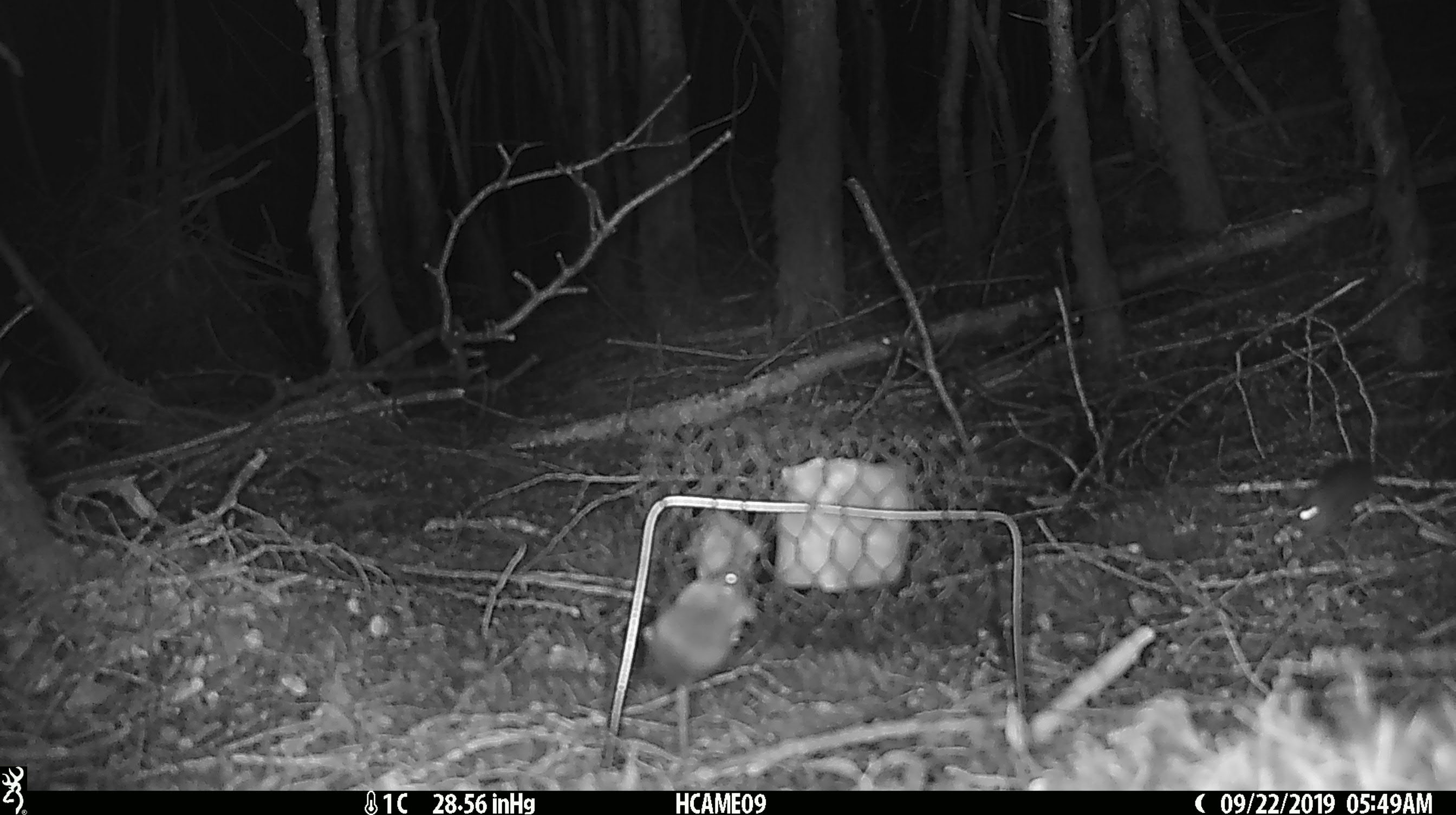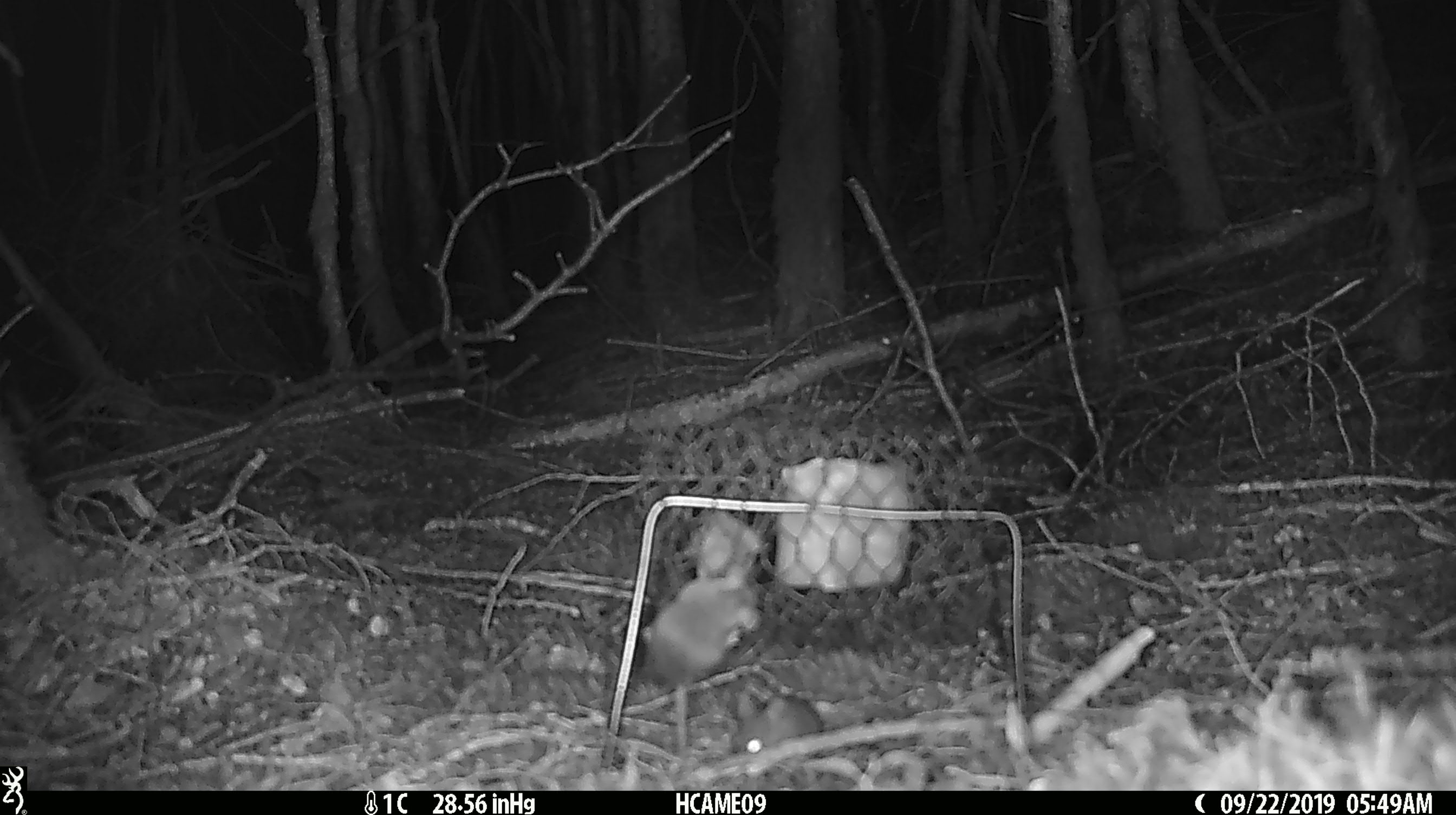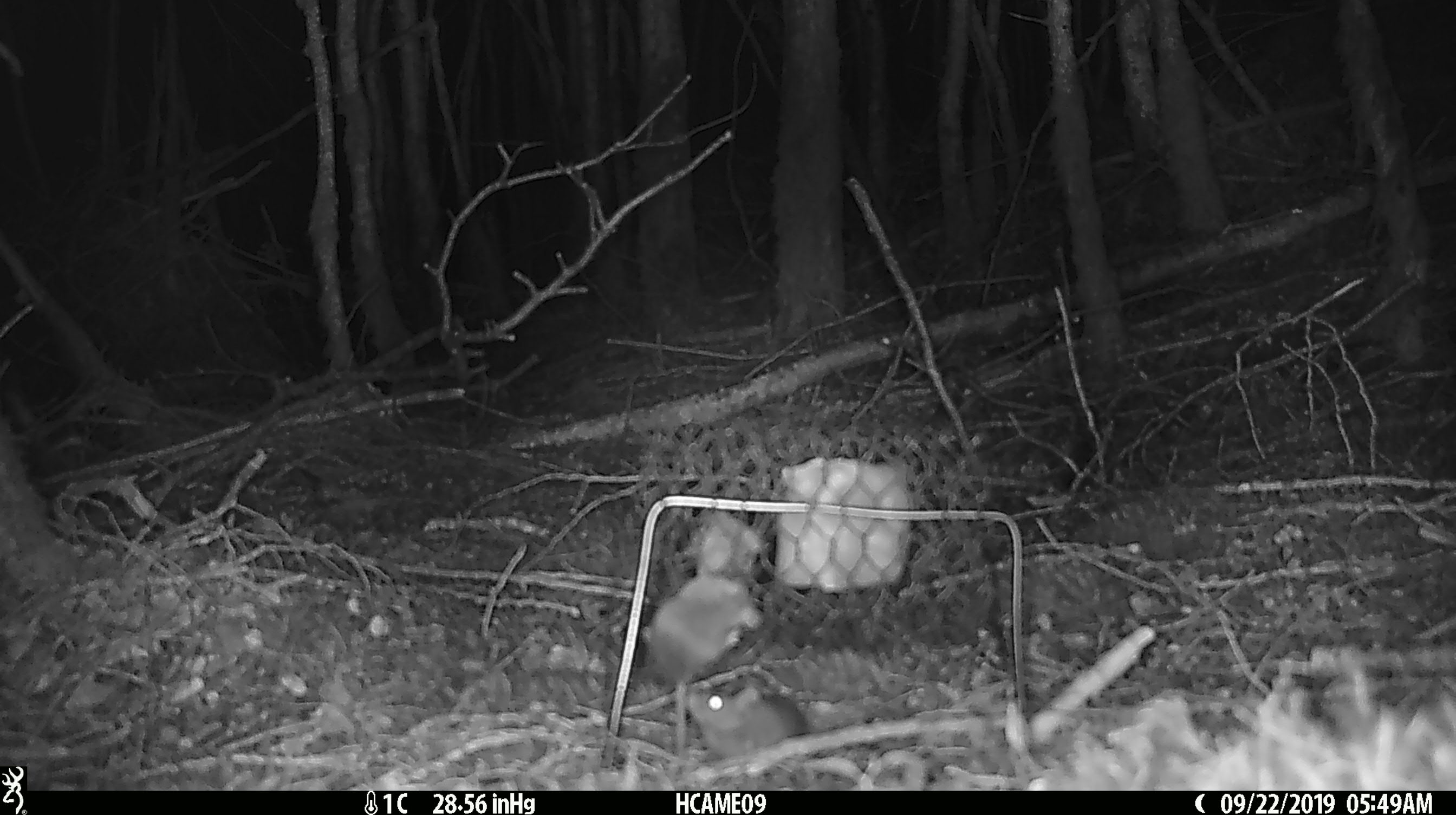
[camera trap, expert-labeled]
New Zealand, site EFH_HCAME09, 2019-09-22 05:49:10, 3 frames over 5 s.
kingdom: Animalia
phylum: Chordata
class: Mammalia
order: Rodentia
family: Muridae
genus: Mus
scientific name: Mus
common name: mouse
Mouse (Mus).